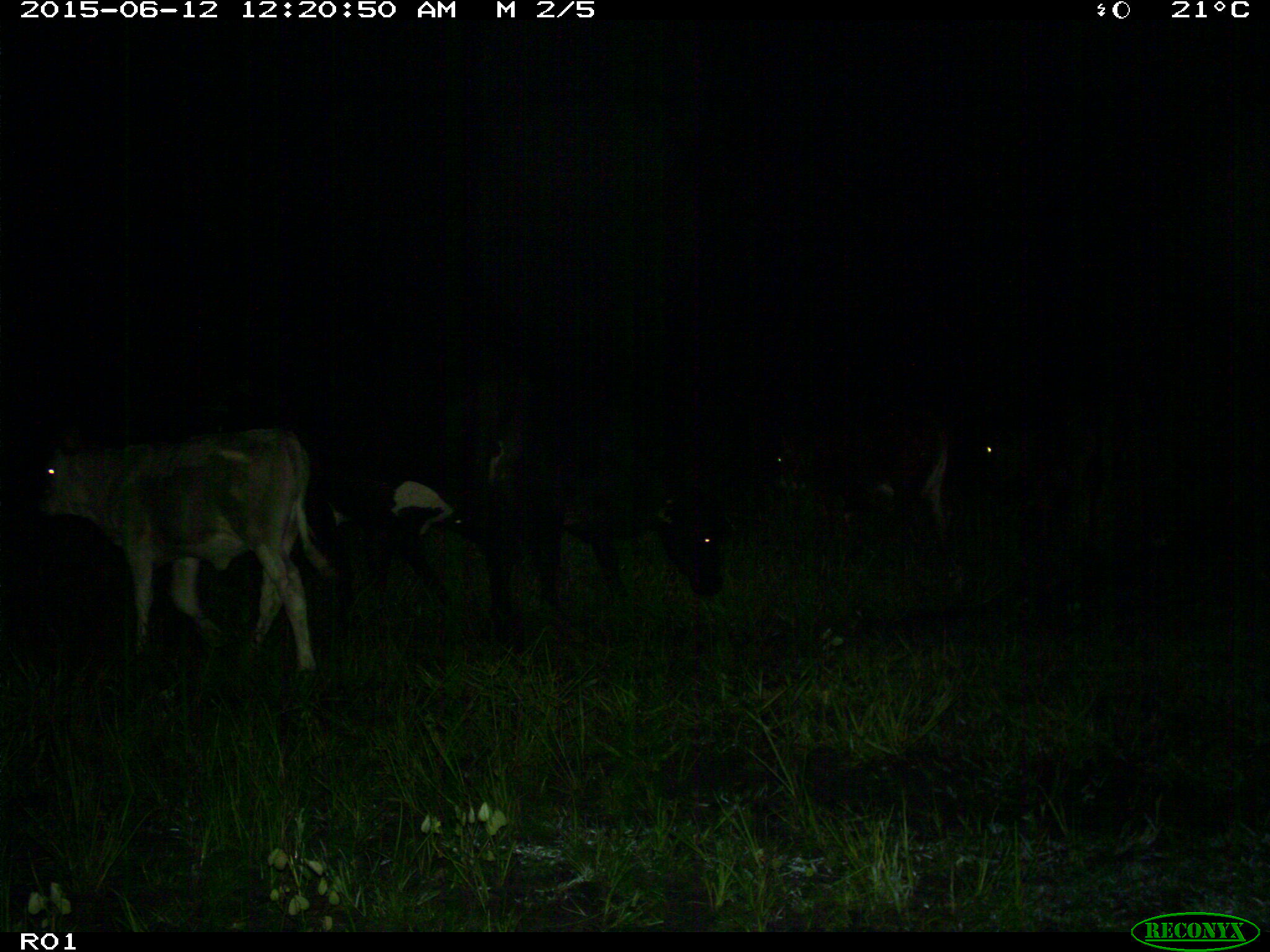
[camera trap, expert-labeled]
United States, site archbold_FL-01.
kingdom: Animalia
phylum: Chordata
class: Mammalia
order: Artiodactyla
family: Bovidae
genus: Bos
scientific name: Bos taurus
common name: domestic cow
Bos taurus (domestic cow).